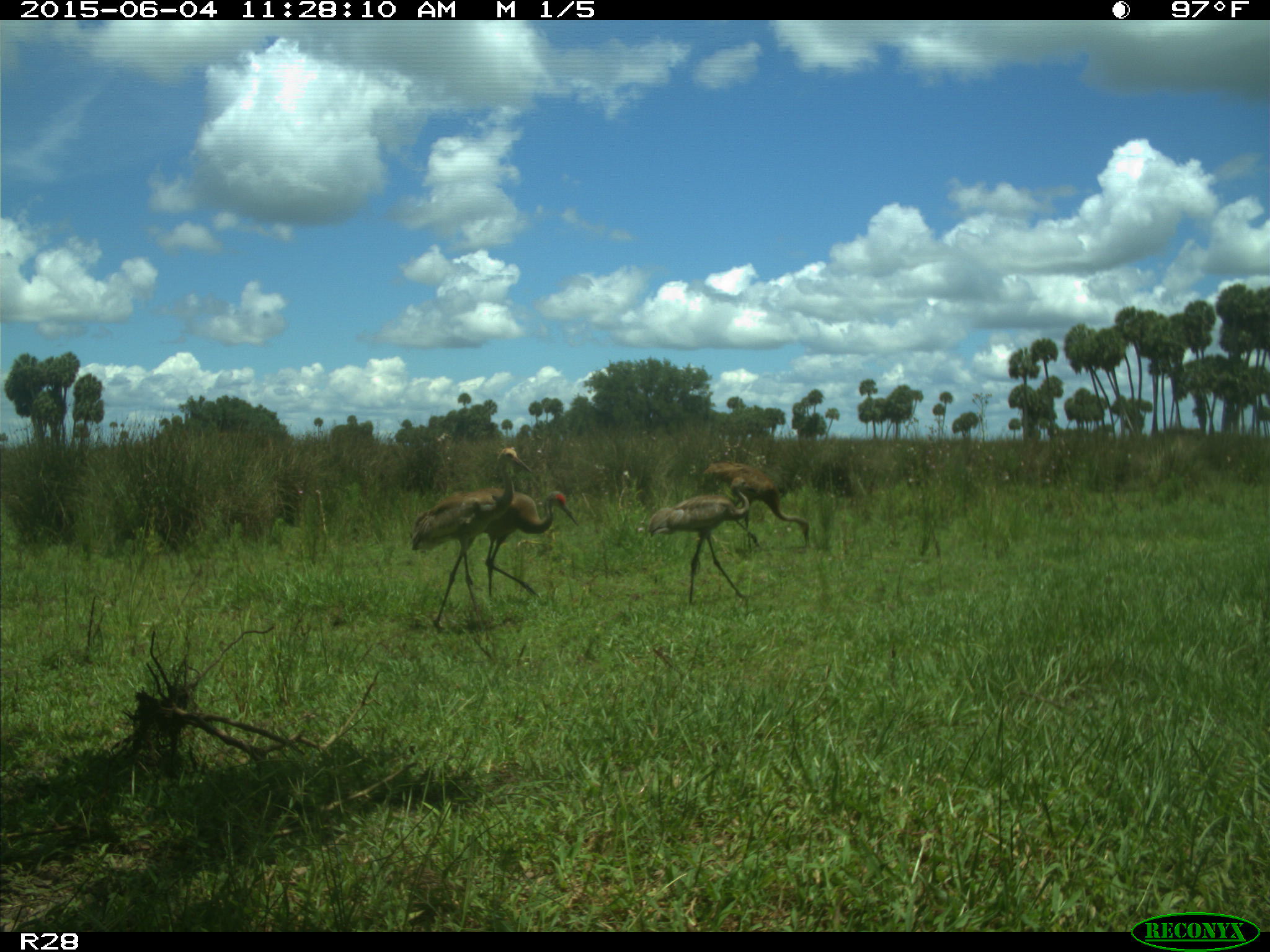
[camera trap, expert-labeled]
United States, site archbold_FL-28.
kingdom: Animalia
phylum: Chordata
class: Aves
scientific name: Aves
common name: birds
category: unidentified bird